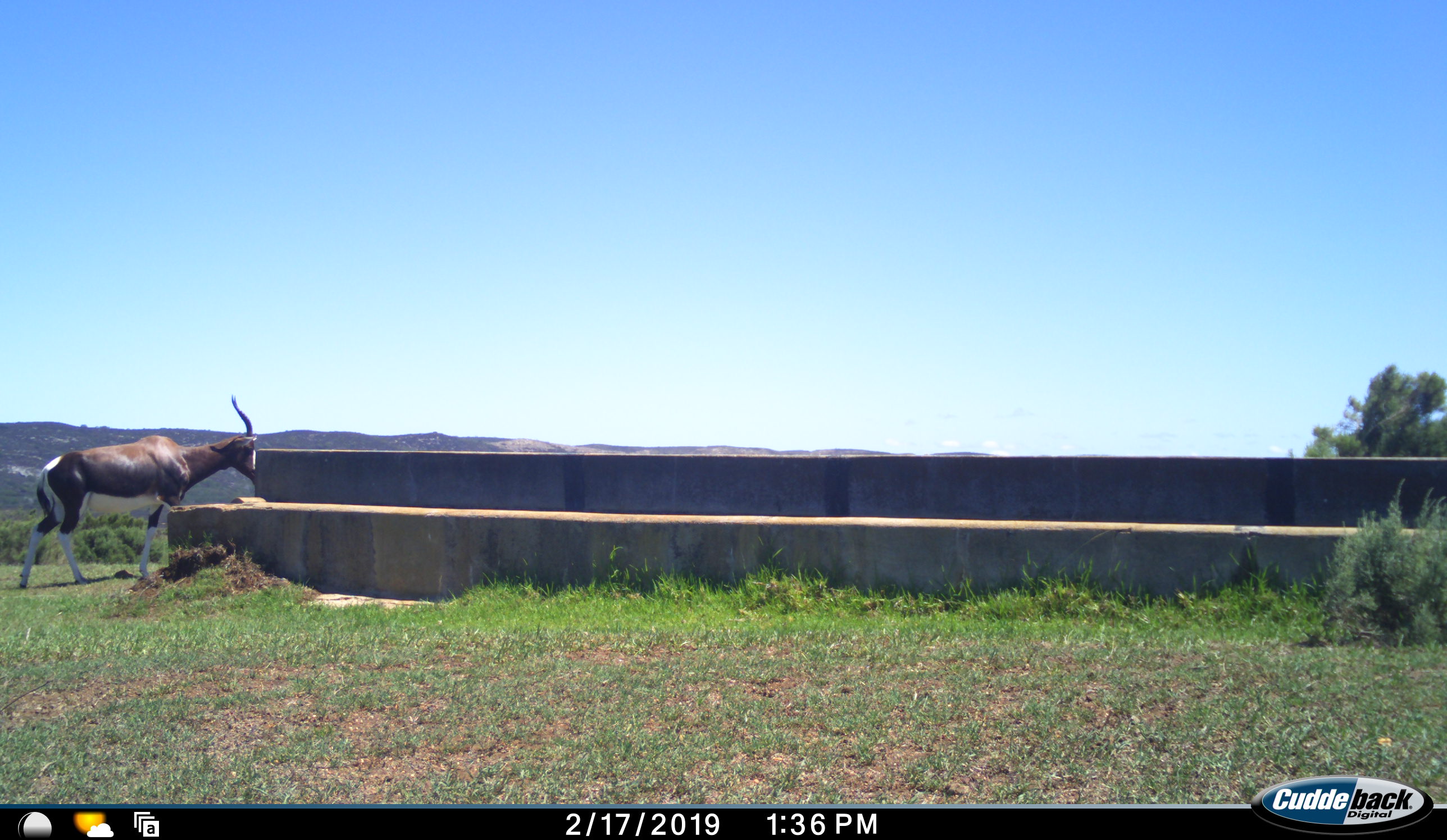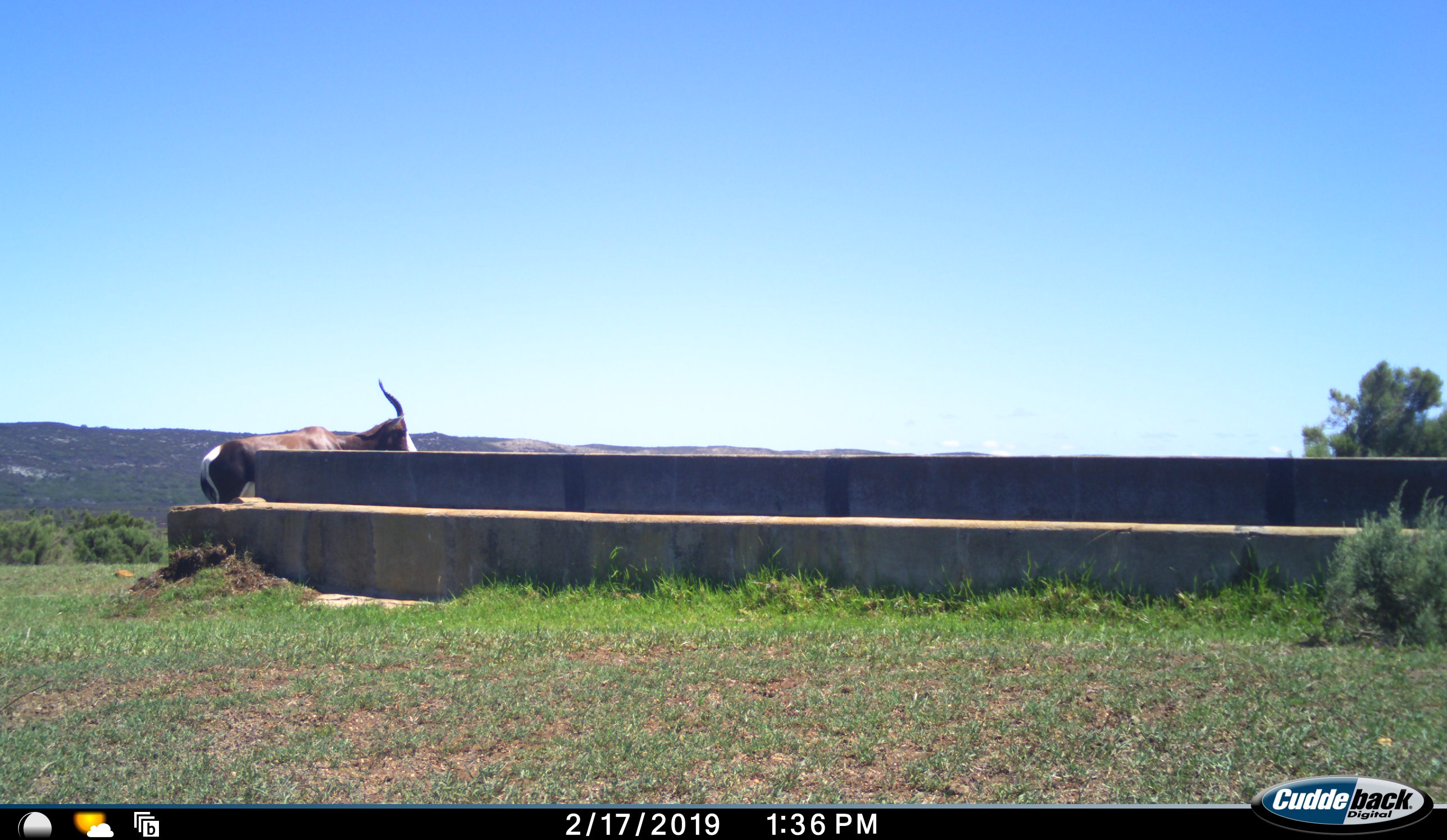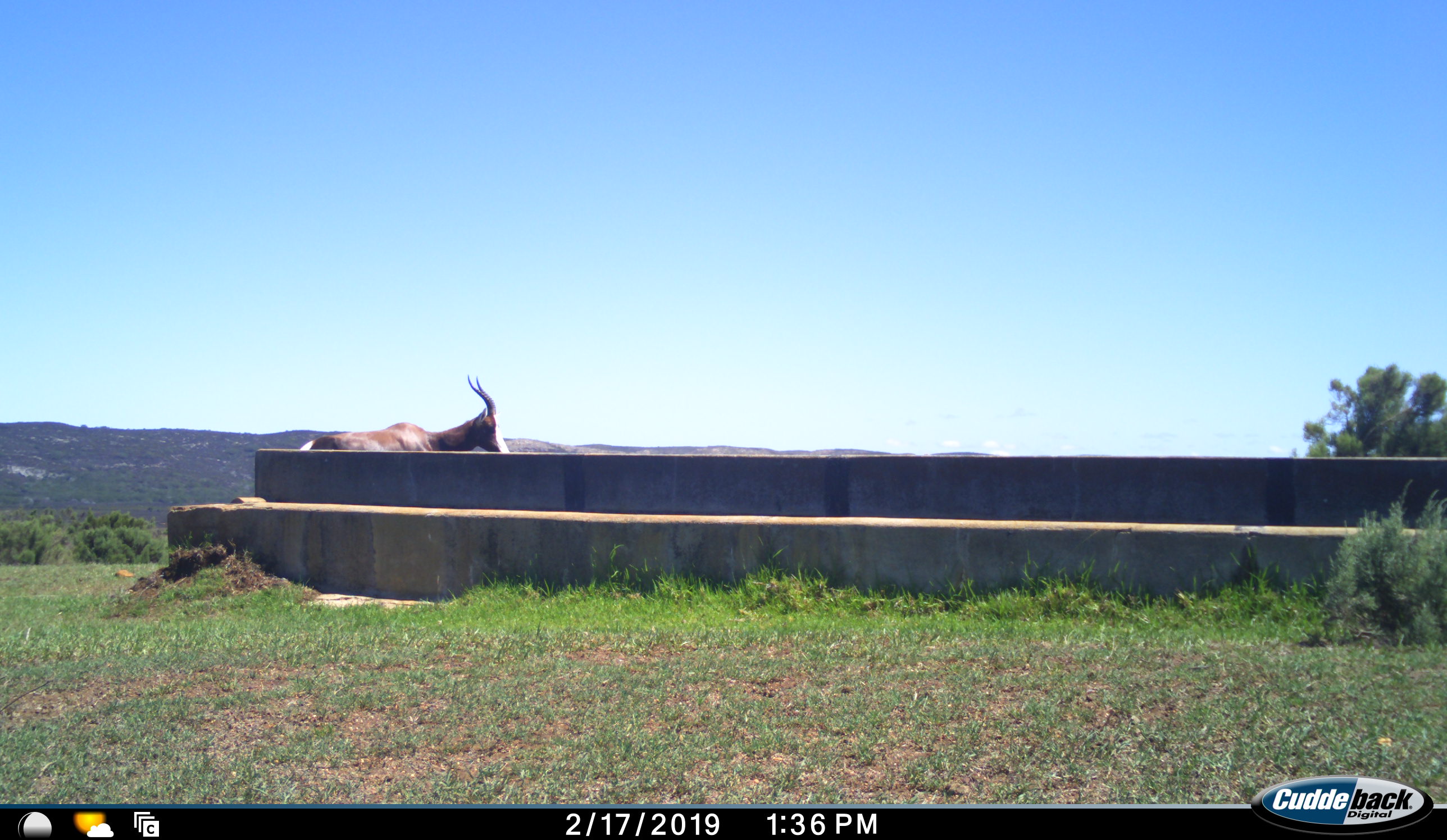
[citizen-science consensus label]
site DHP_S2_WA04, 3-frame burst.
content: unidentified animal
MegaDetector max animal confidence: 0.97